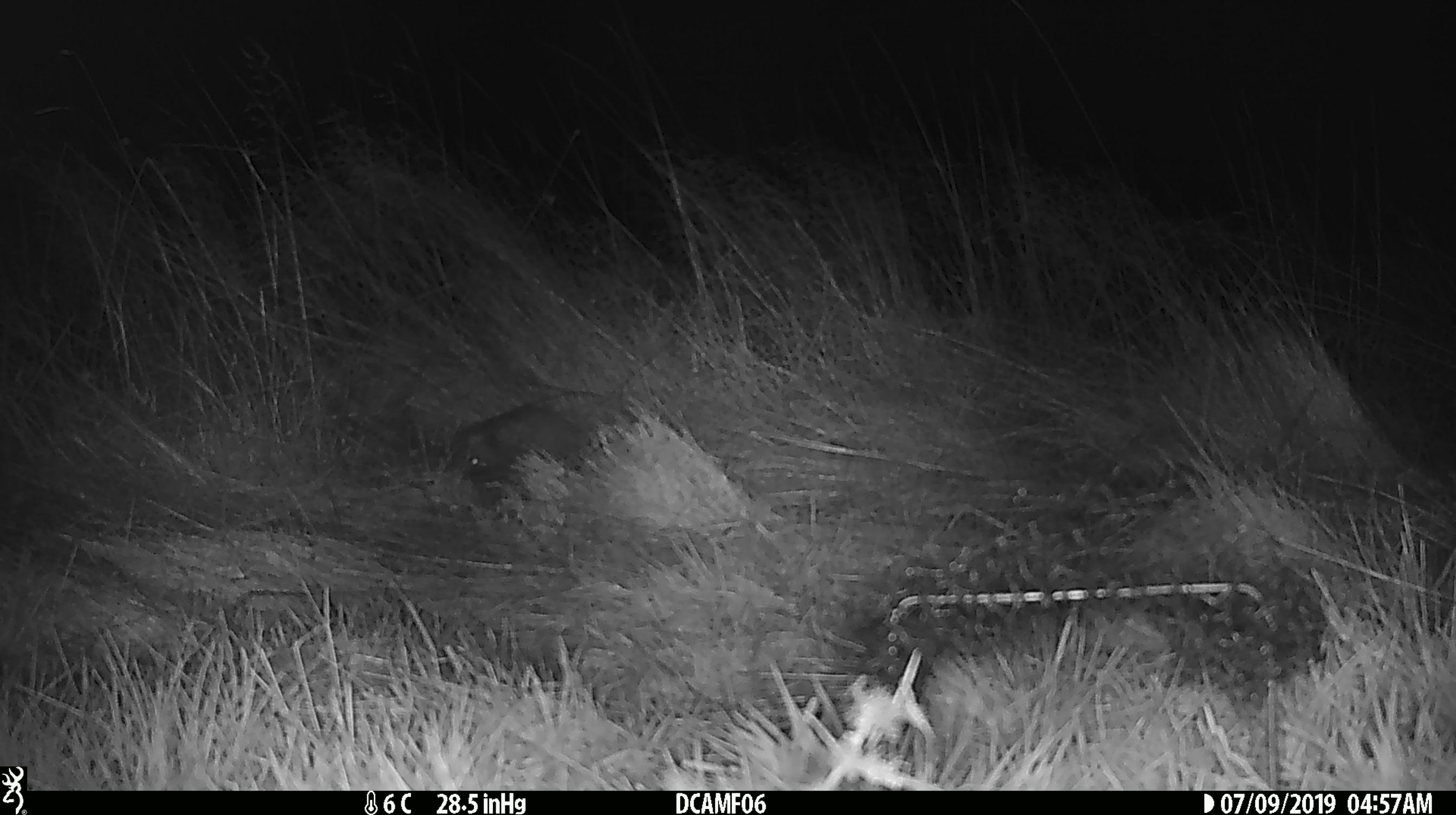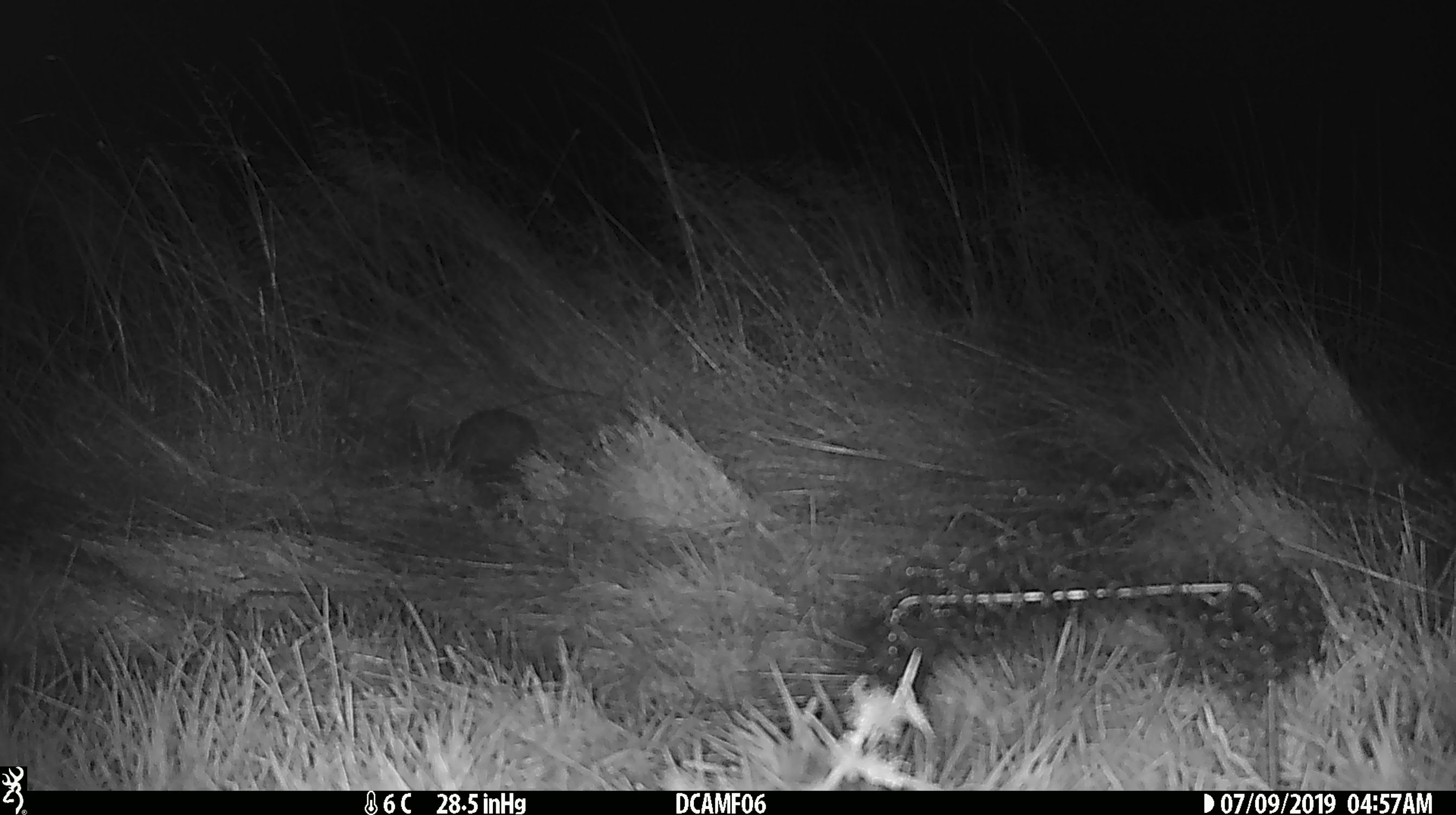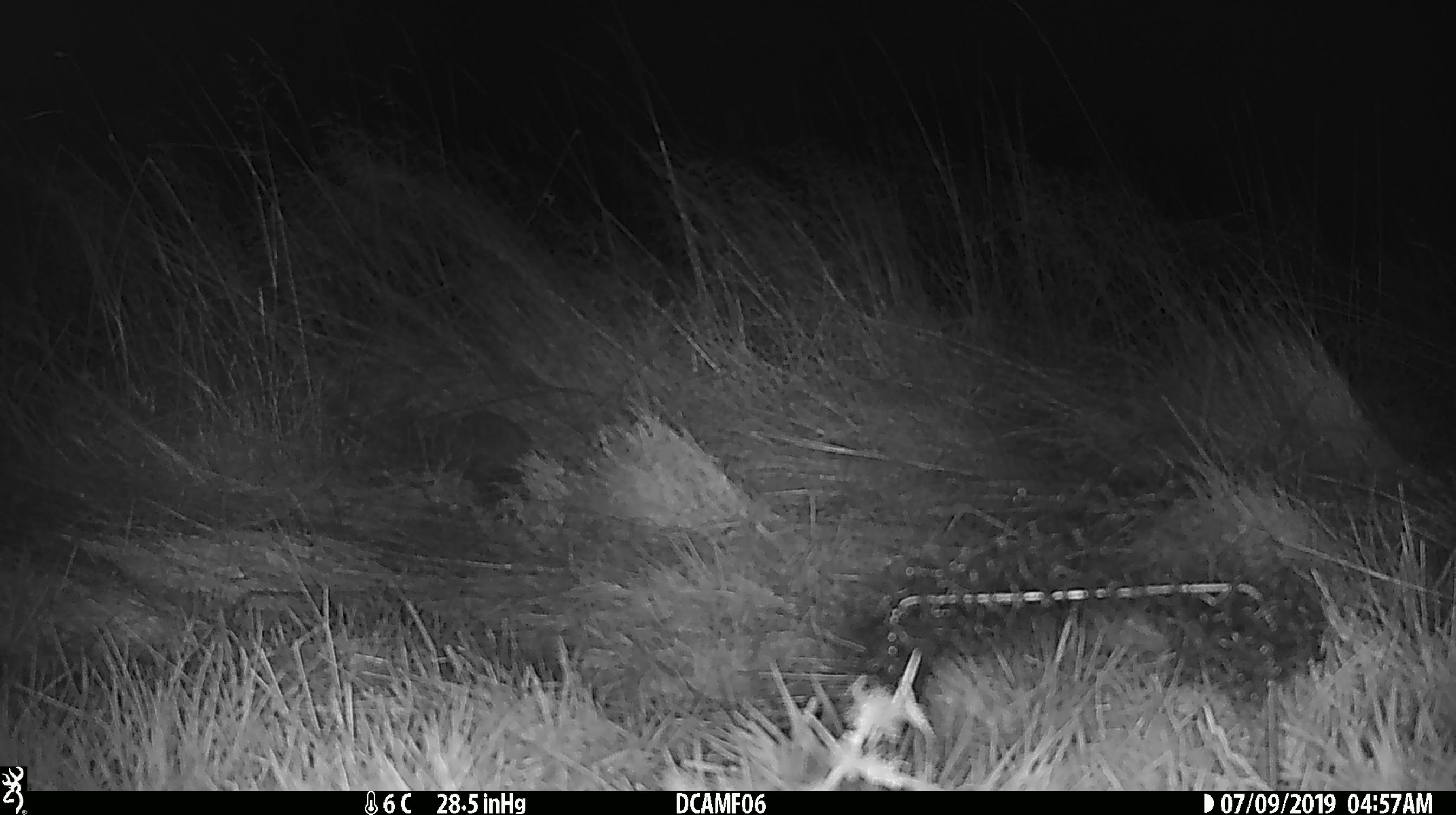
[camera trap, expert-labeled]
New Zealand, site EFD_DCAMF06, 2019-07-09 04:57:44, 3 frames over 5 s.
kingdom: Animalia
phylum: Chordata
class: Mammalia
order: Eulipotyphla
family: Erinaceidae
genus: Erinaceus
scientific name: Erinaceus europaeus europaeus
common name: european hedgehog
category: hedgehog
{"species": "hedgehog (european hedgehog) (Erinaceus europaeus europaeus)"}